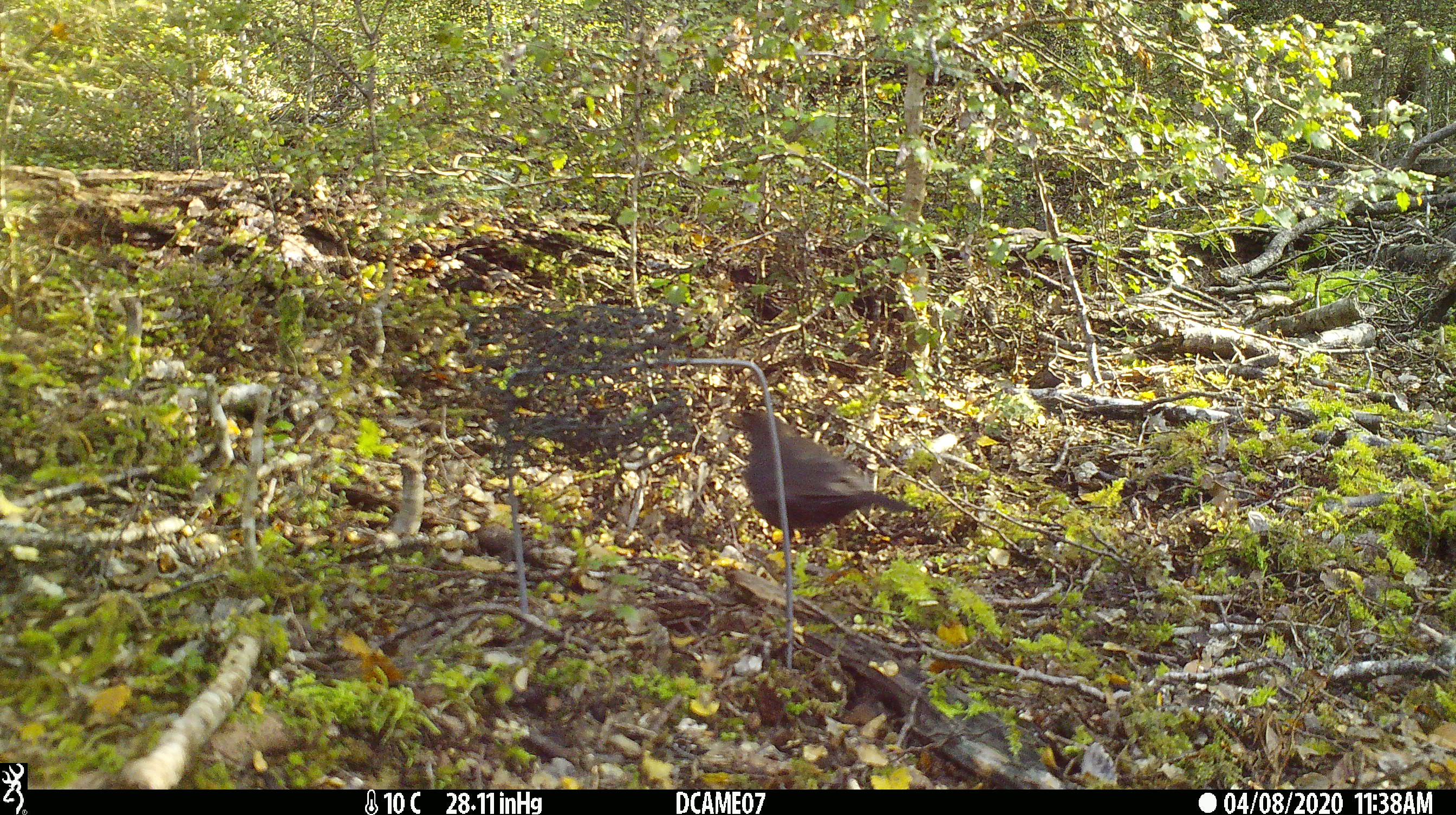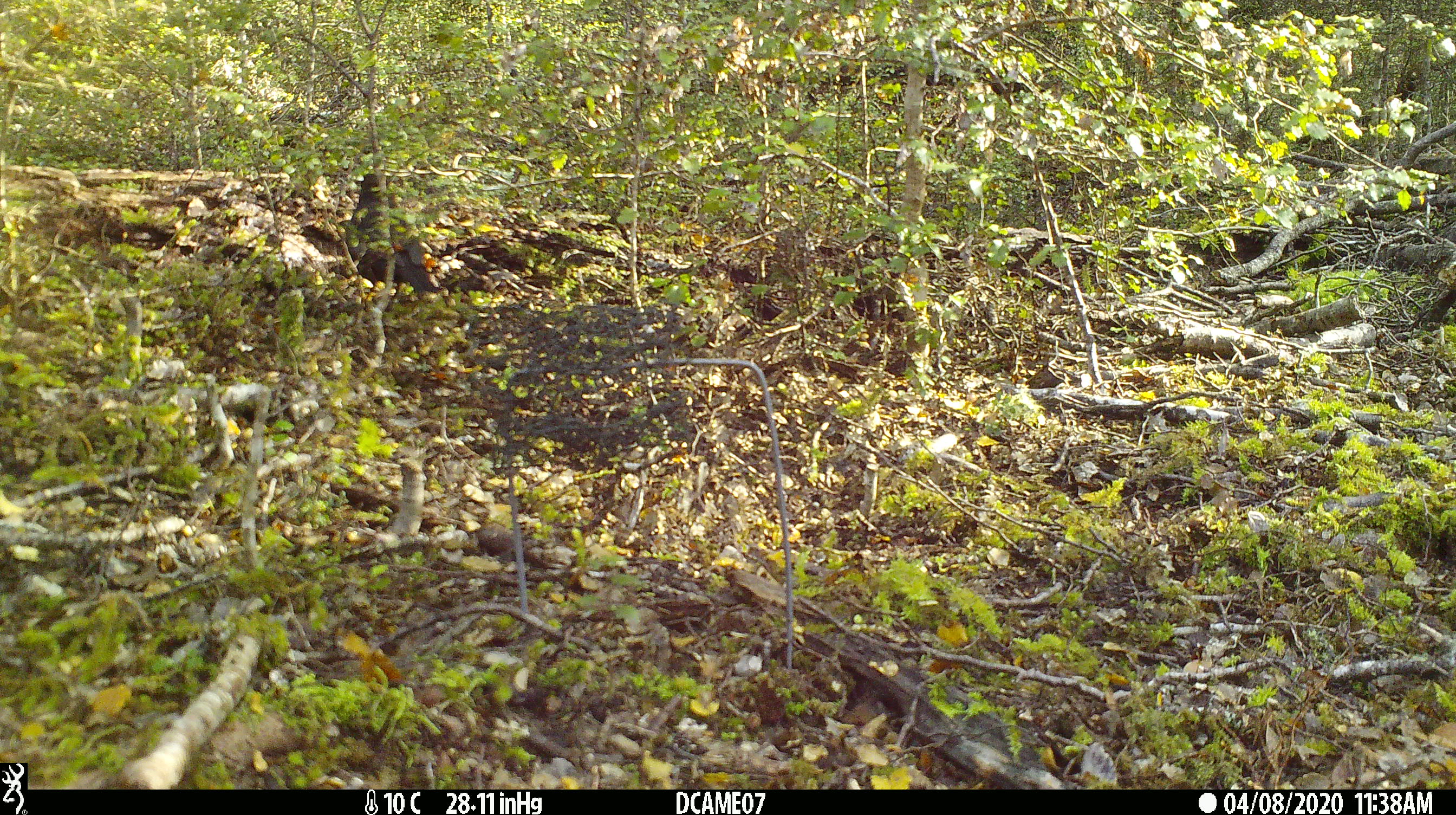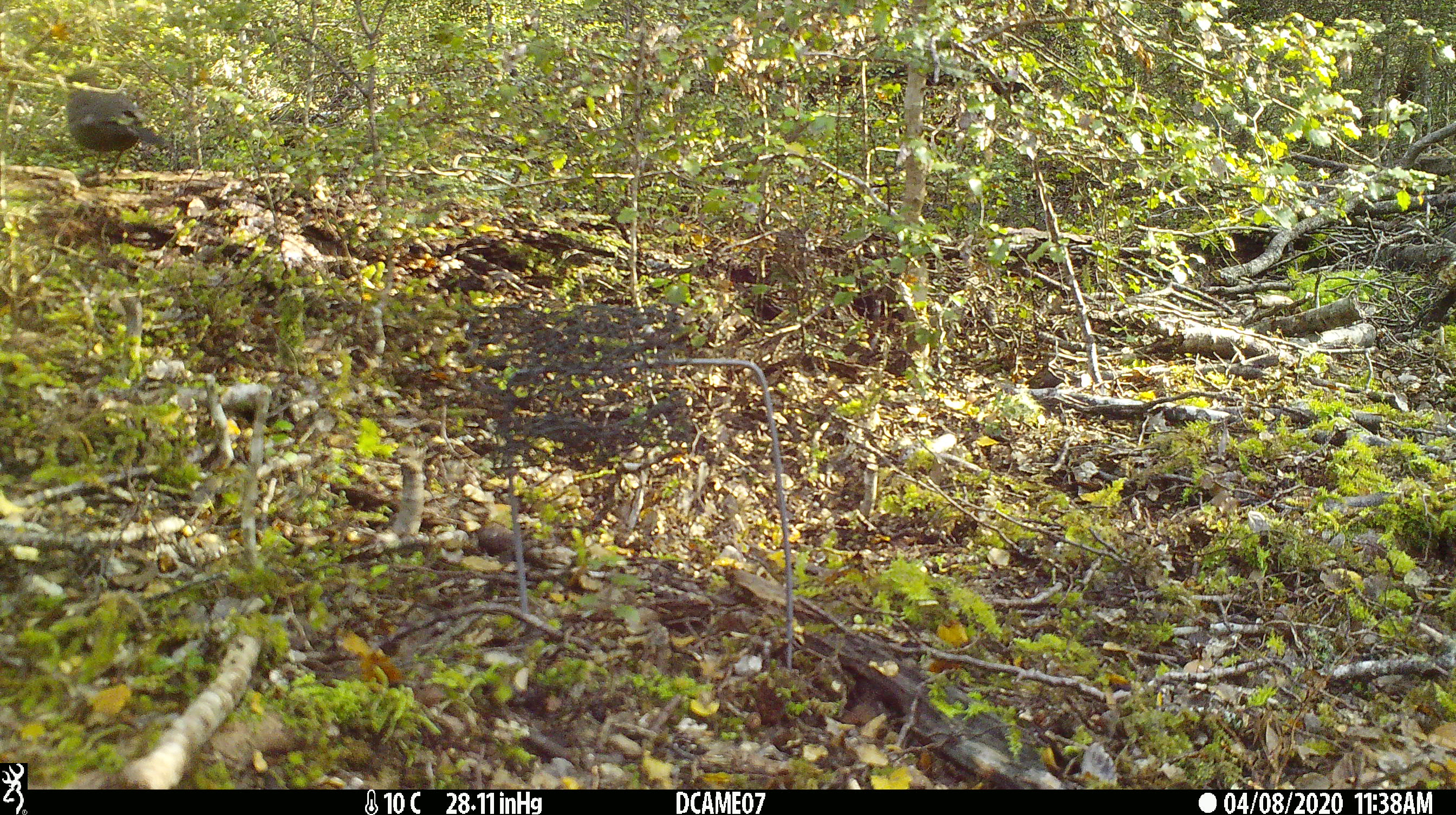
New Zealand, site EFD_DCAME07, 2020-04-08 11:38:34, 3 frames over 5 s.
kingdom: Animalia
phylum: Chordata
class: Aves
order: Passeriformes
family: Turdidae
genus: Turdus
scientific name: Turdus merula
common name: eurasian blackbird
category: blackbird